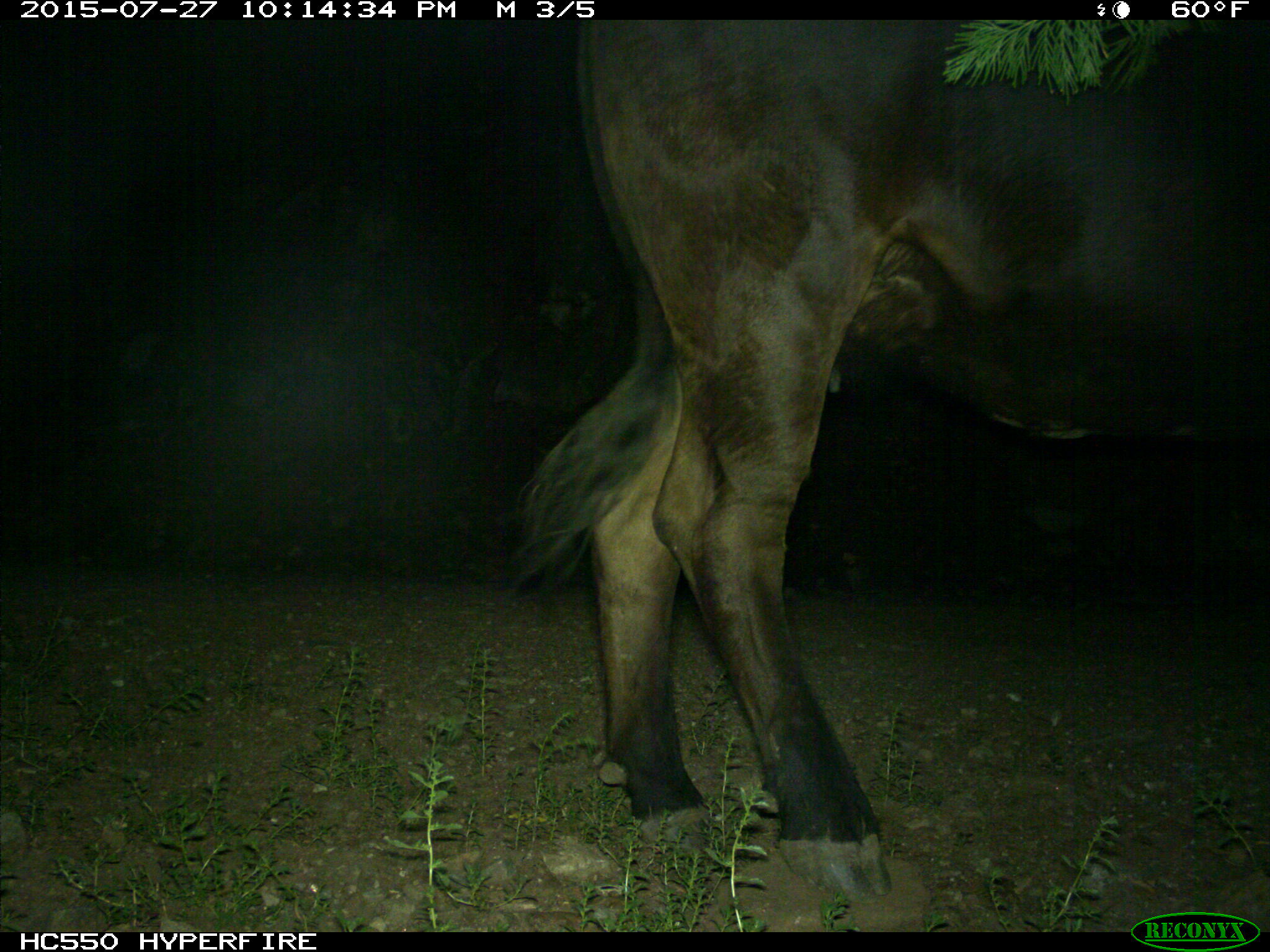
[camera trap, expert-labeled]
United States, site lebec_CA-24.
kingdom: Animalia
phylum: Chordata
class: Mammalia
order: Artiodactyla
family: Bovidae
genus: Bos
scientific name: Bos taurus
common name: domestic cow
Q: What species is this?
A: Bos taurus (domestic cow).